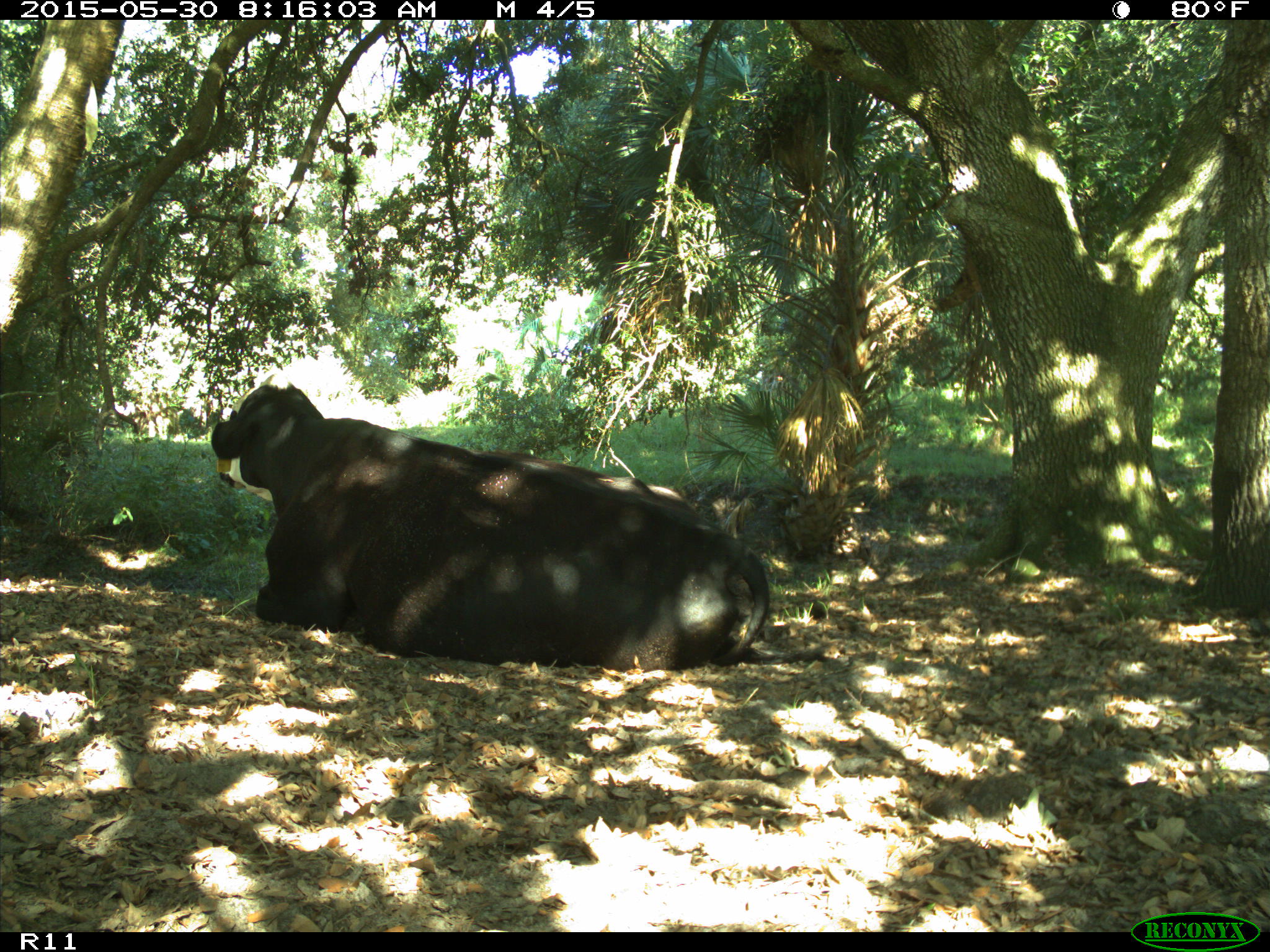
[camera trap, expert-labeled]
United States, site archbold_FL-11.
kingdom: Animalia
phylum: Chordata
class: Mammalia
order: Artiodactyla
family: Bovidae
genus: Bos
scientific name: Bos taurus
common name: domestic cow